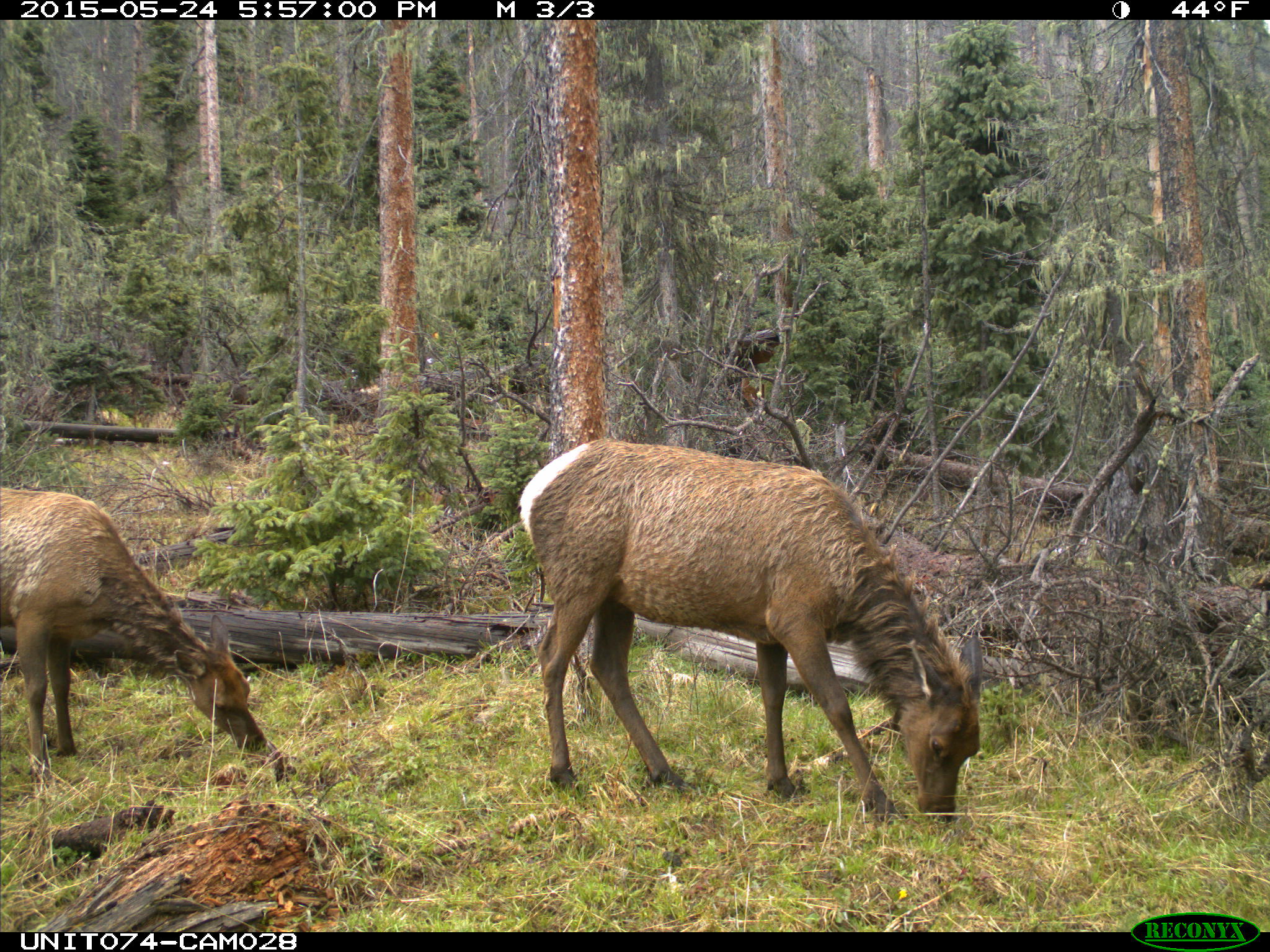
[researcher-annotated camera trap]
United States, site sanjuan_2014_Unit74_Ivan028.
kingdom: Animalia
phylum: Chordata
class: Mammalia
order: Artiodactyla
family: Cervidae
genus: Cervus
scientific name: Cervus elaphus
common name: red deer